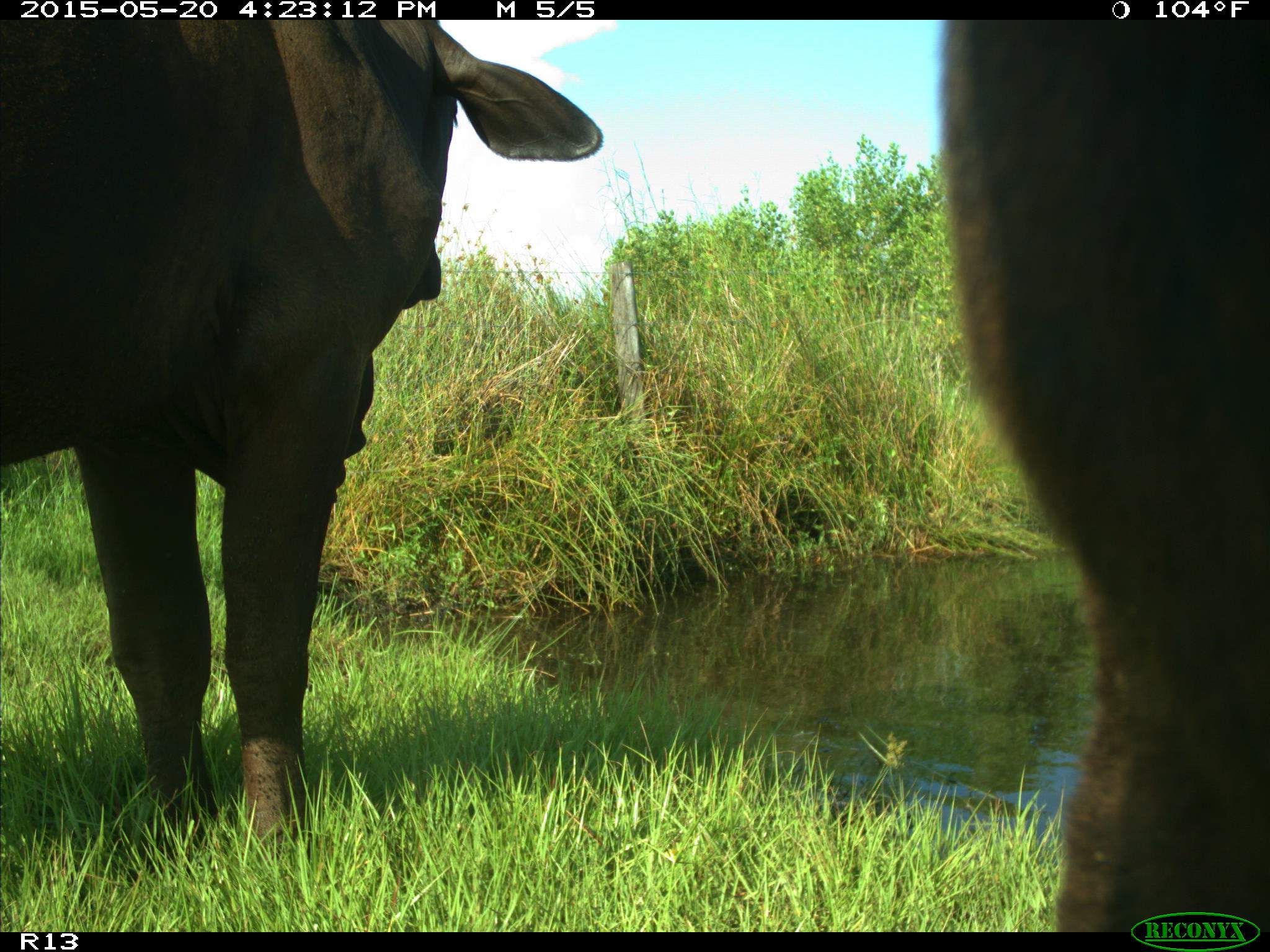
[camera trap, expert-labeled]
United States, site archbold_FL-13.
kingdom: Animalia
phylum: Chordata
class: Mammalia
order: Artiodactyla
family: Bovidae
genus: Bos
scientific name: Bos taurus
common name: domestic cow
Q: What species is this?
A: Bos taurus (domestic cow).